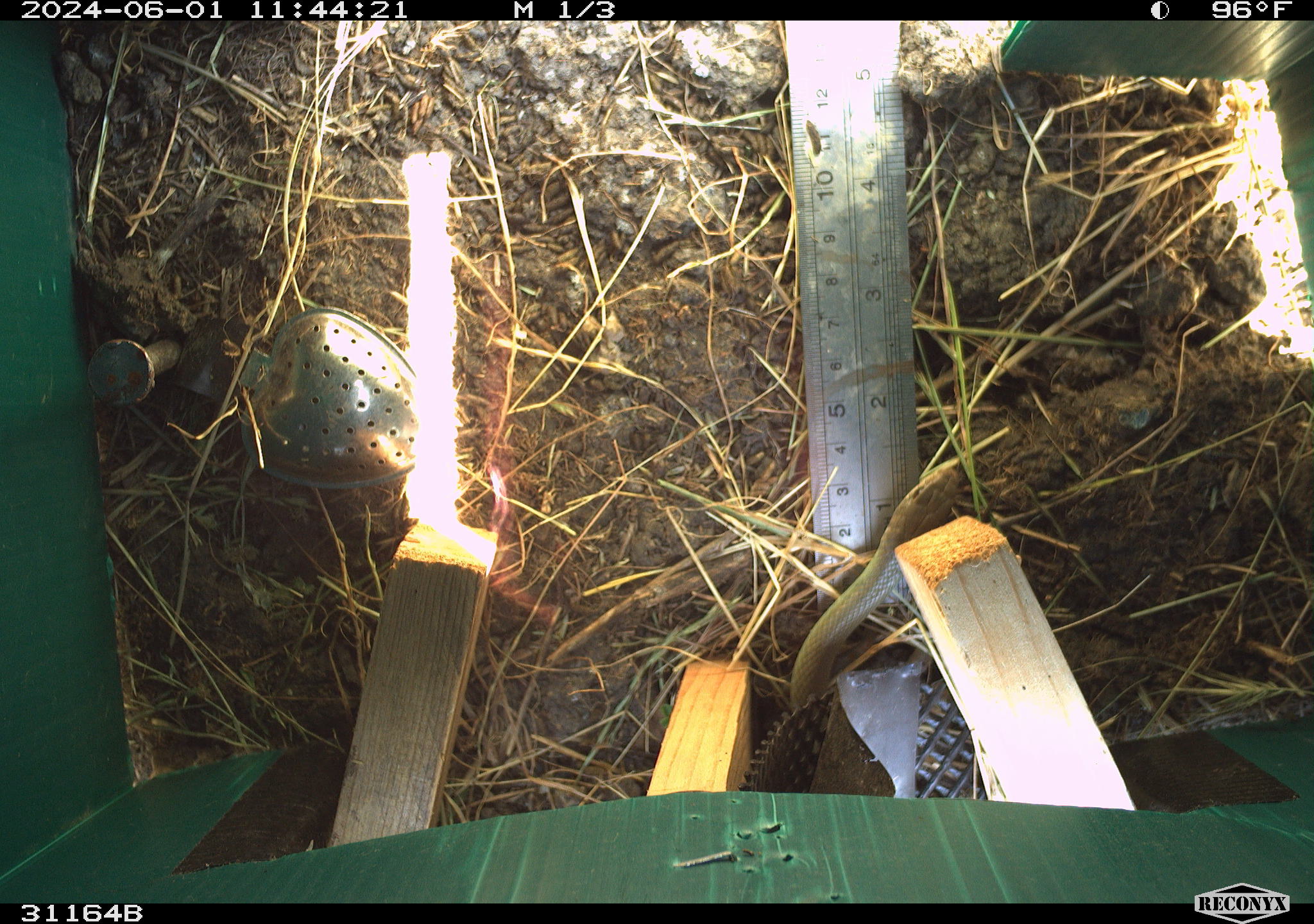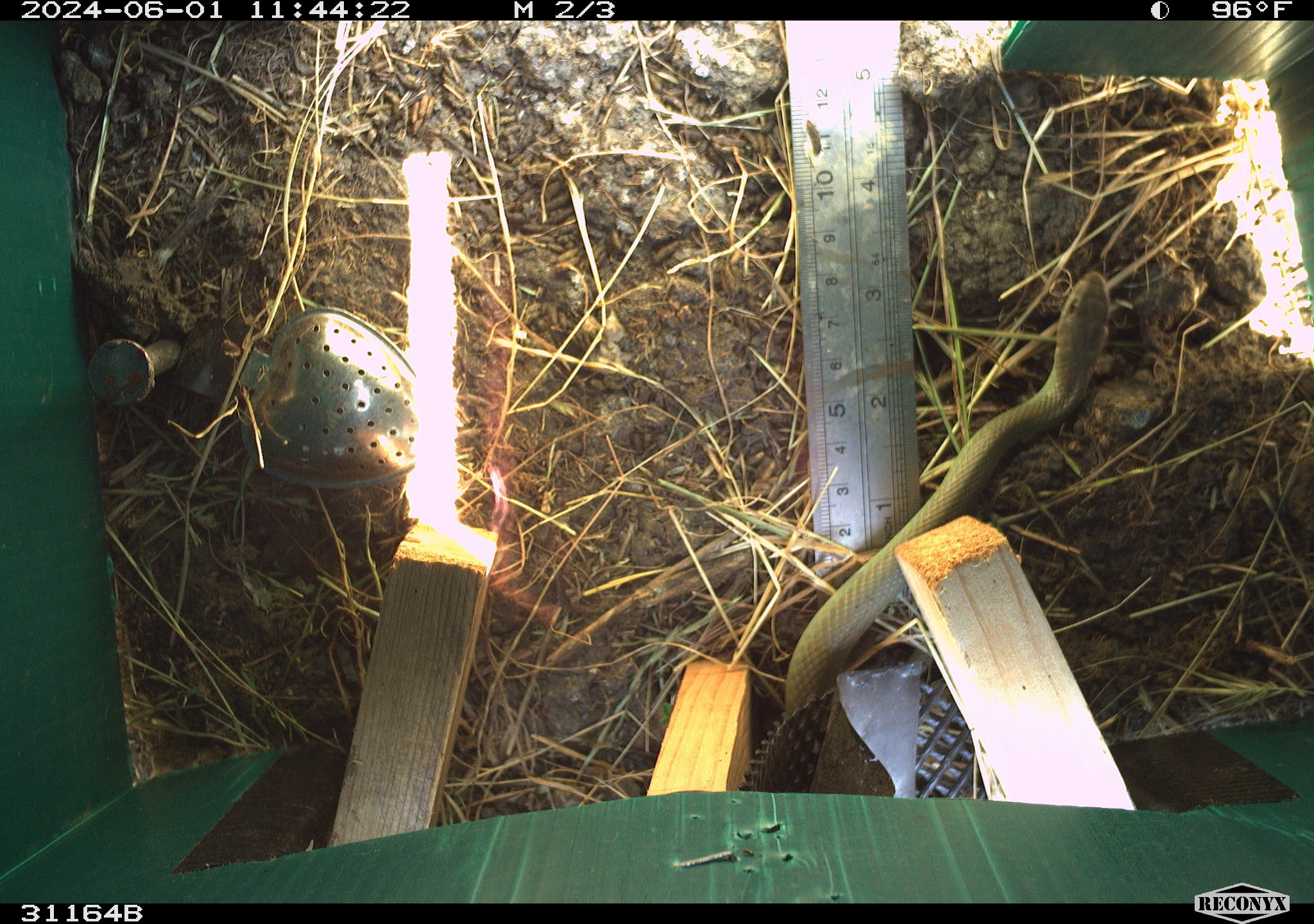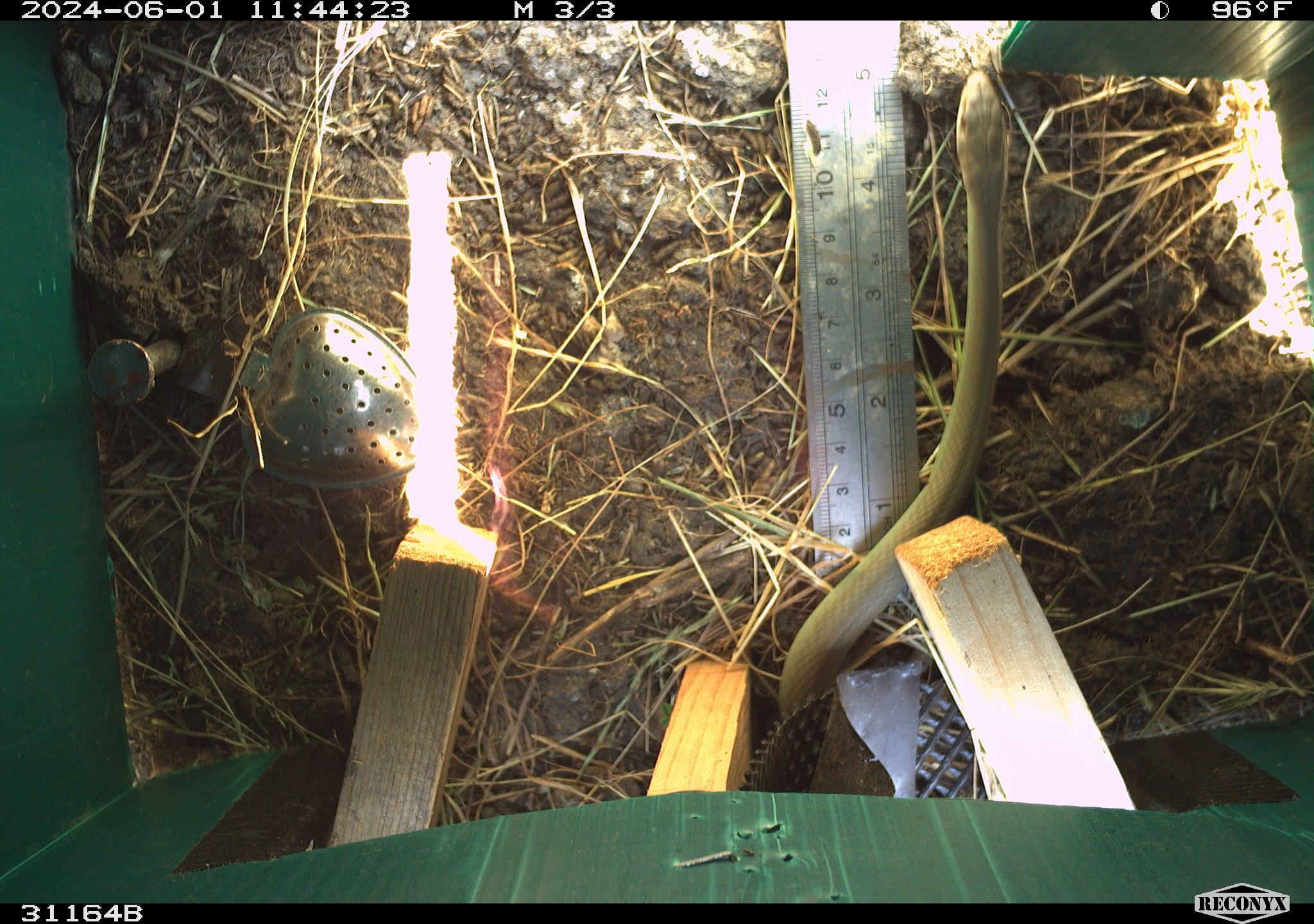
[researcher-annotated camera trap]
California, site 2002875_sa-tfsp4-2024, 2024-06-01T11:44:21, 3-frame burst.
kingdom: Animalia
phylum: Chordata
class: Reptilia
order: Squamata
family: Colubridae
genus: Coluber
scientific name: Coluber constrictor mormon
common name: western yellow-bellied racer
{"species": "western yellow-bellied racer (Coluber constrictor mormon)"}